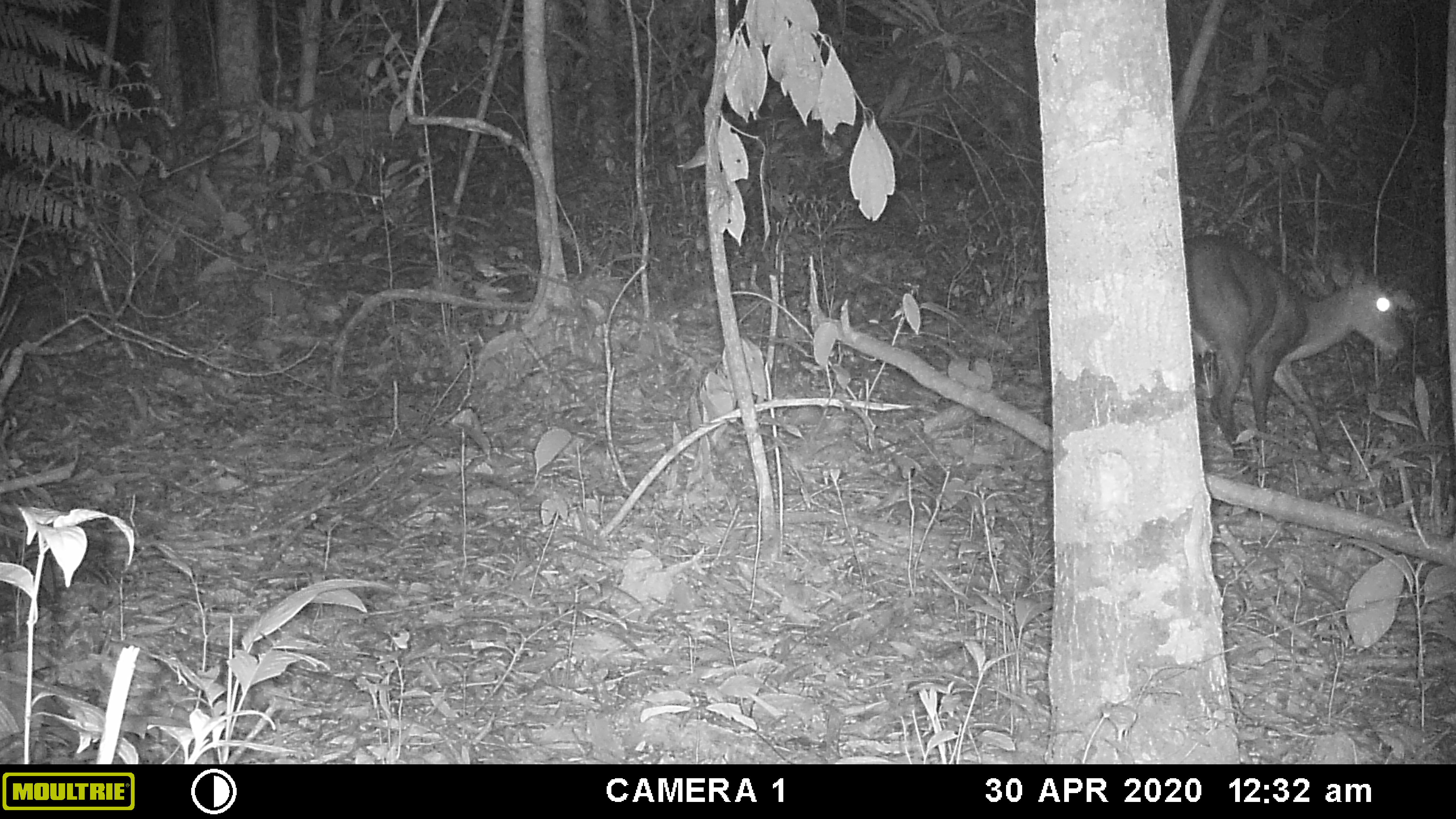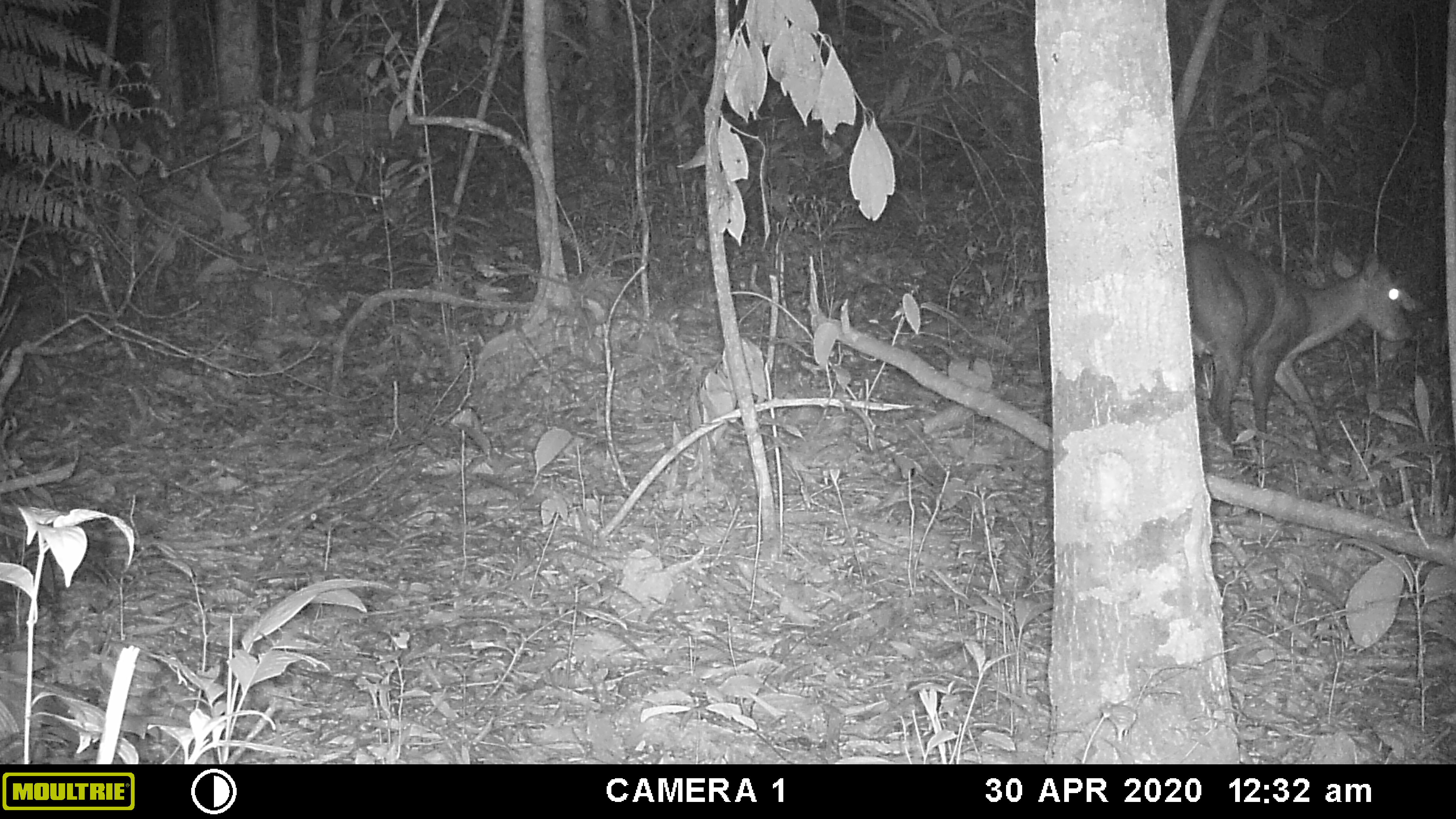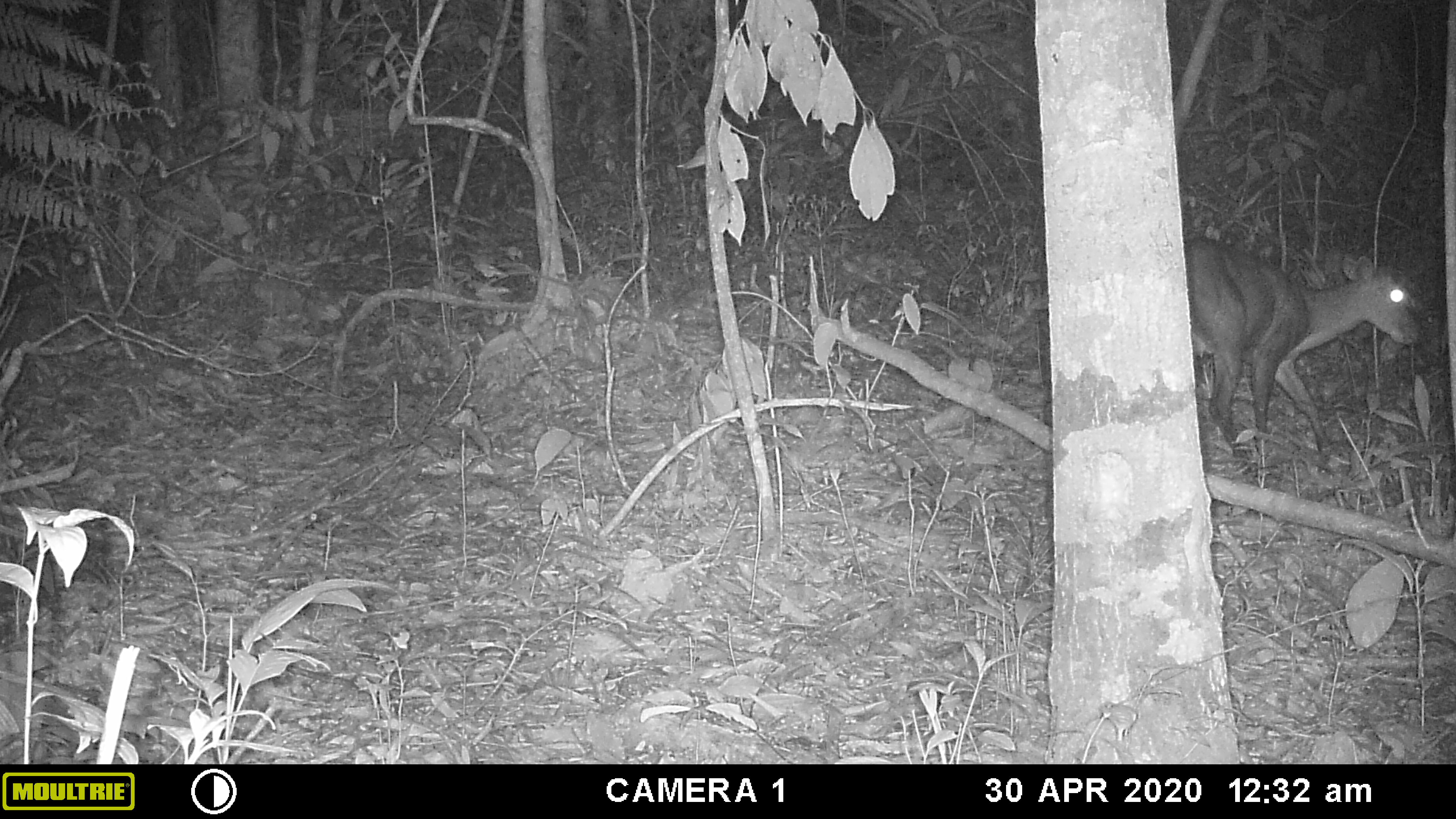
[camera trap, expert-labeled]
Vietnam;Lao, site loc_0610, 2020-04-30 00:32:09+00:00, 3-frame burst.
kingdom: Animalia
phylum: Chordata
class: Mammalia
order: Artiodactyla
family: Cervidae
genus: Muntiacus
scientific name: Muntiacus rooseveltorum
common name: roosevelt's muntjac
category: roosevelts muntjac group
Roosevelts muntjac group (roosevelt's muntjac) (Muntiacus rooseveltorum). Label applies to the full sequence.